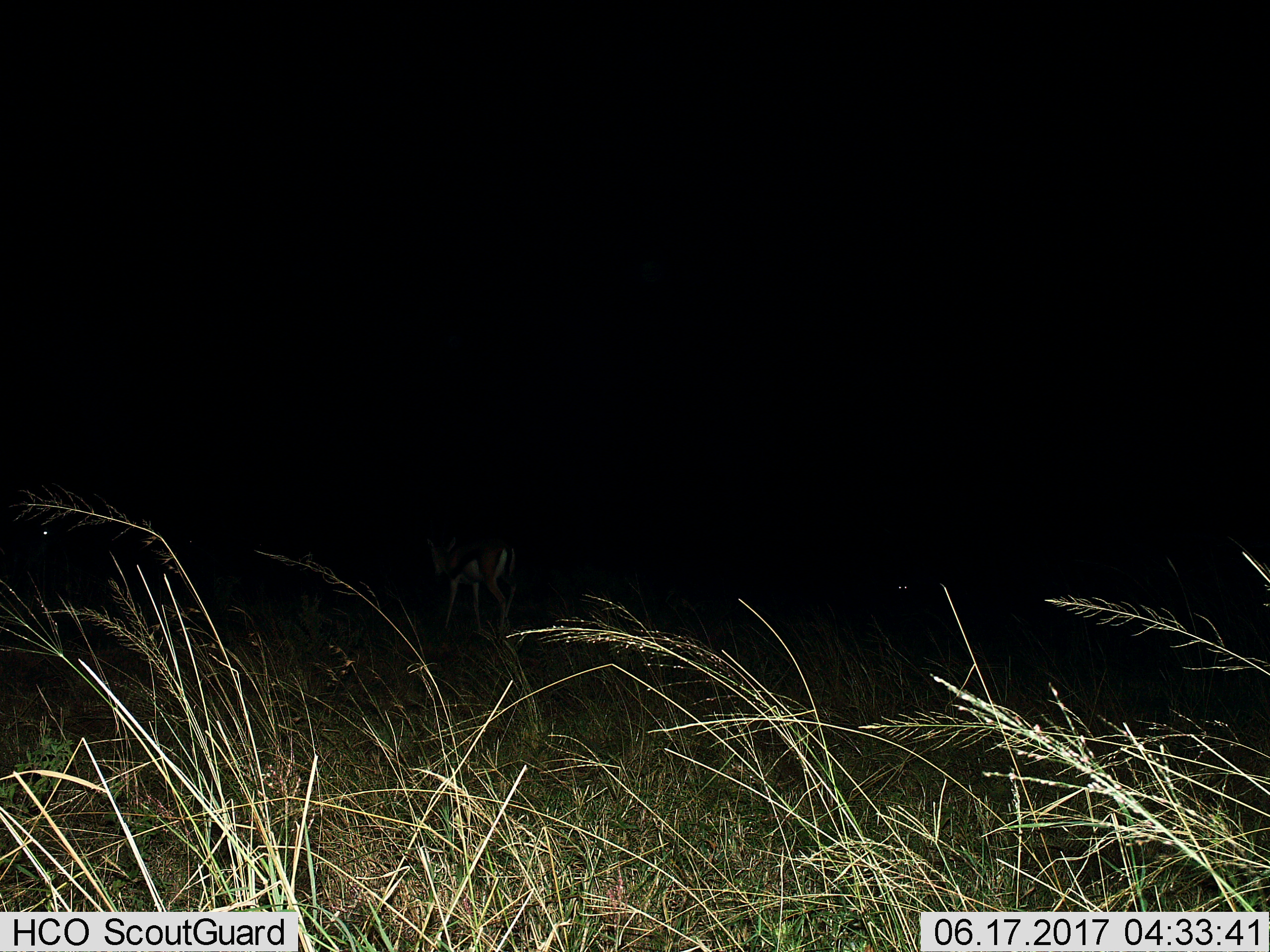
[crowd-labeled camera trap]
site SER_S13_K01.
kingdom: Animalia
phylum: Chordata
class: Mammalia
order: Artiodactyla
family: Bovidae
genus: Eudorcas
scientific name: Eudorcas thomsonii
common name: thomson's gazelle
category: gazellethomsons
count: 1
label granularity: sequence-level